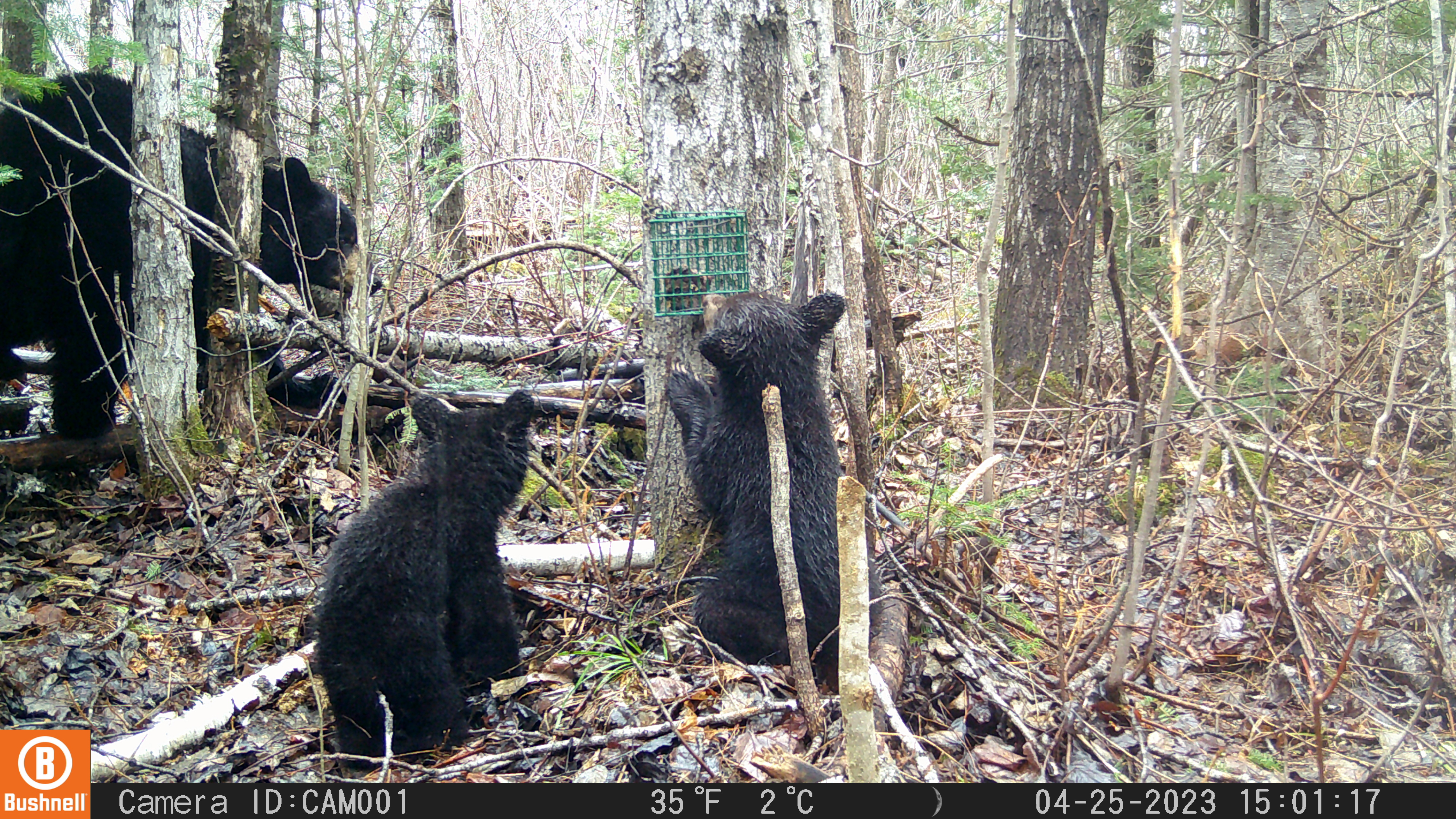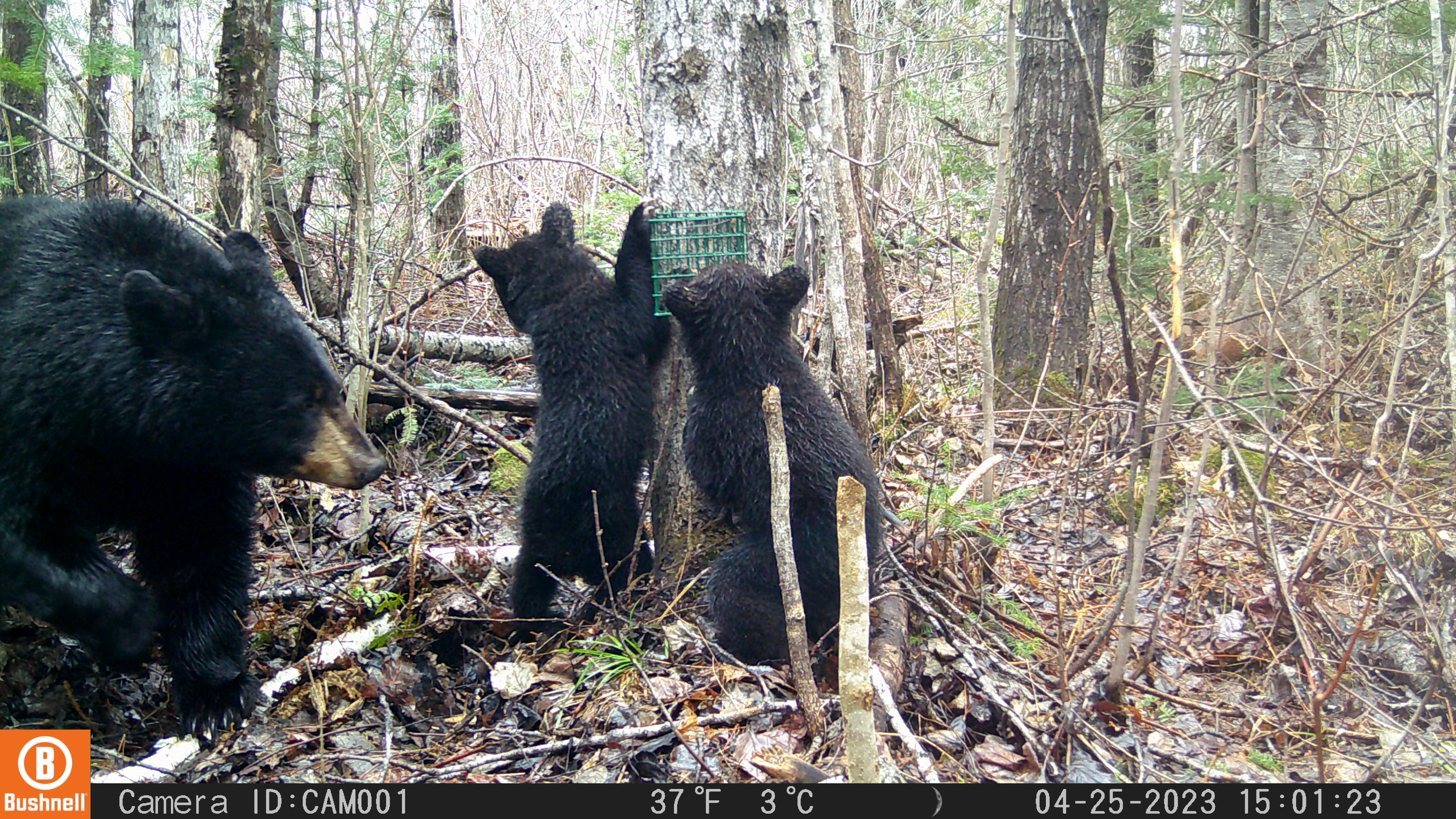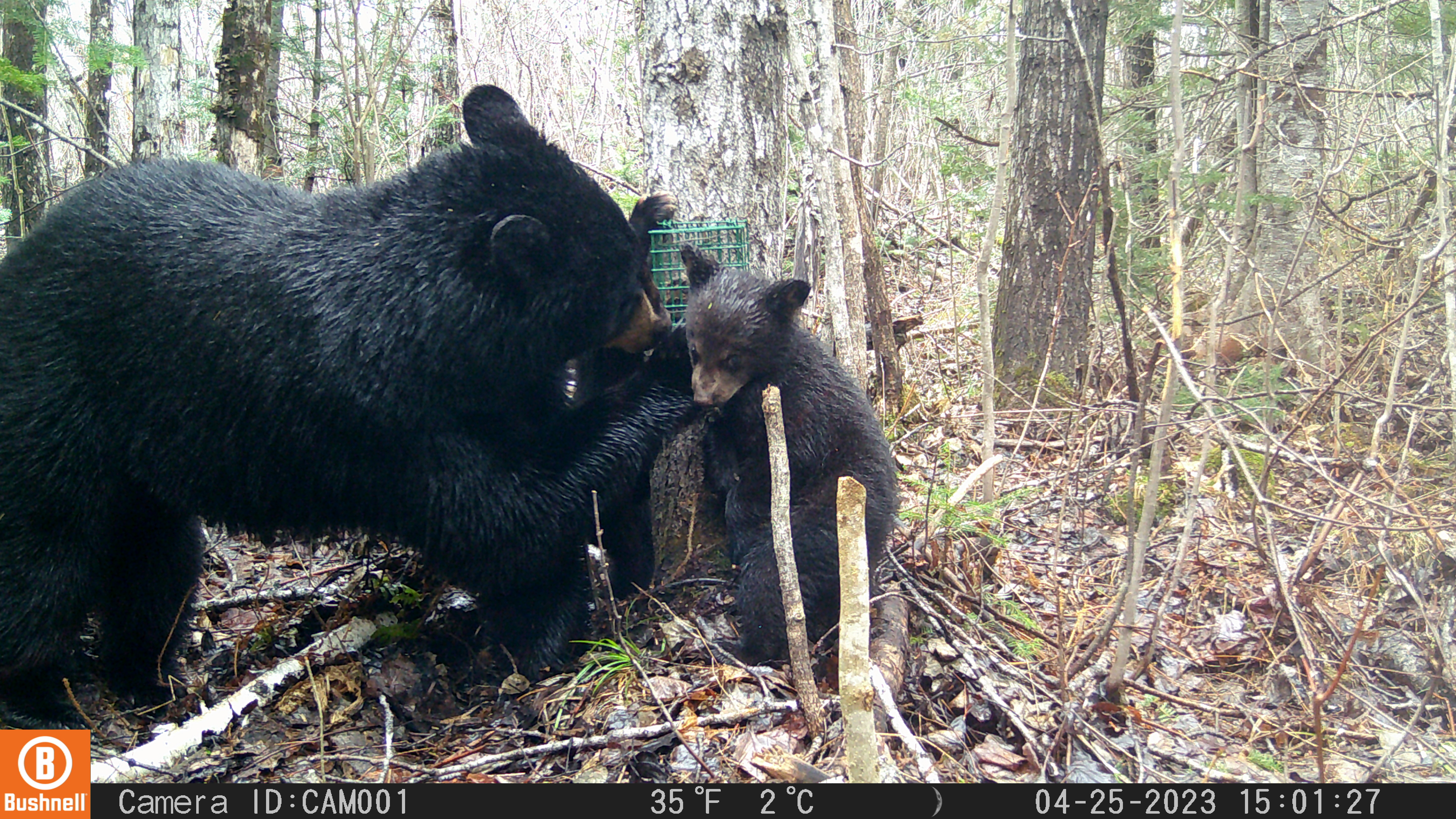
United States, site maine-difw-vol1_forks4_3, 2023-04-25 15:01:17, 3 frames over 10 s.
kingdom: Animalia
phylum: Chordata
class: Mammalia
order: Carnivora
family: Ursidae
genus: Ursus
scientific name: Ursus americanus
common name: black bear